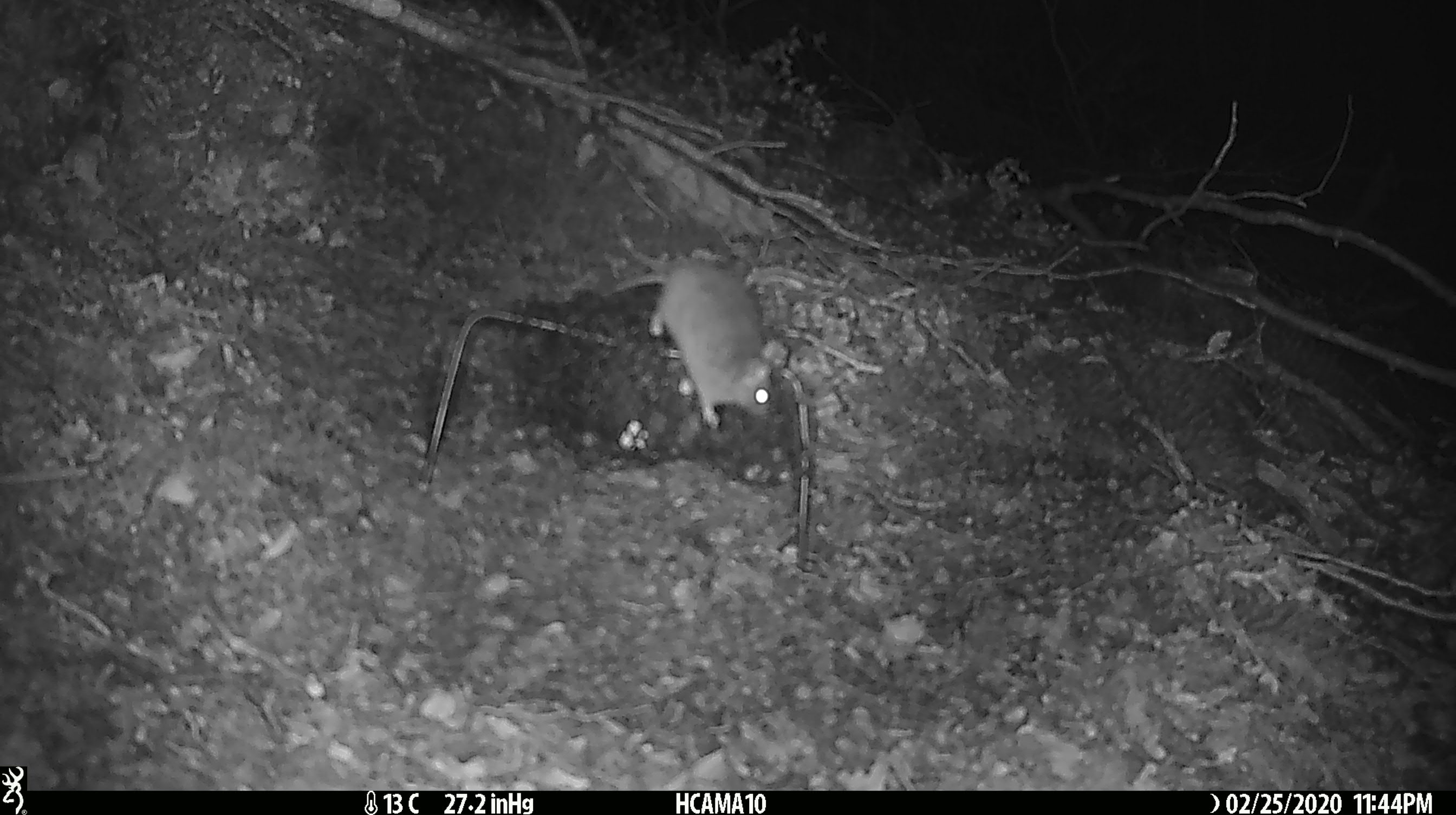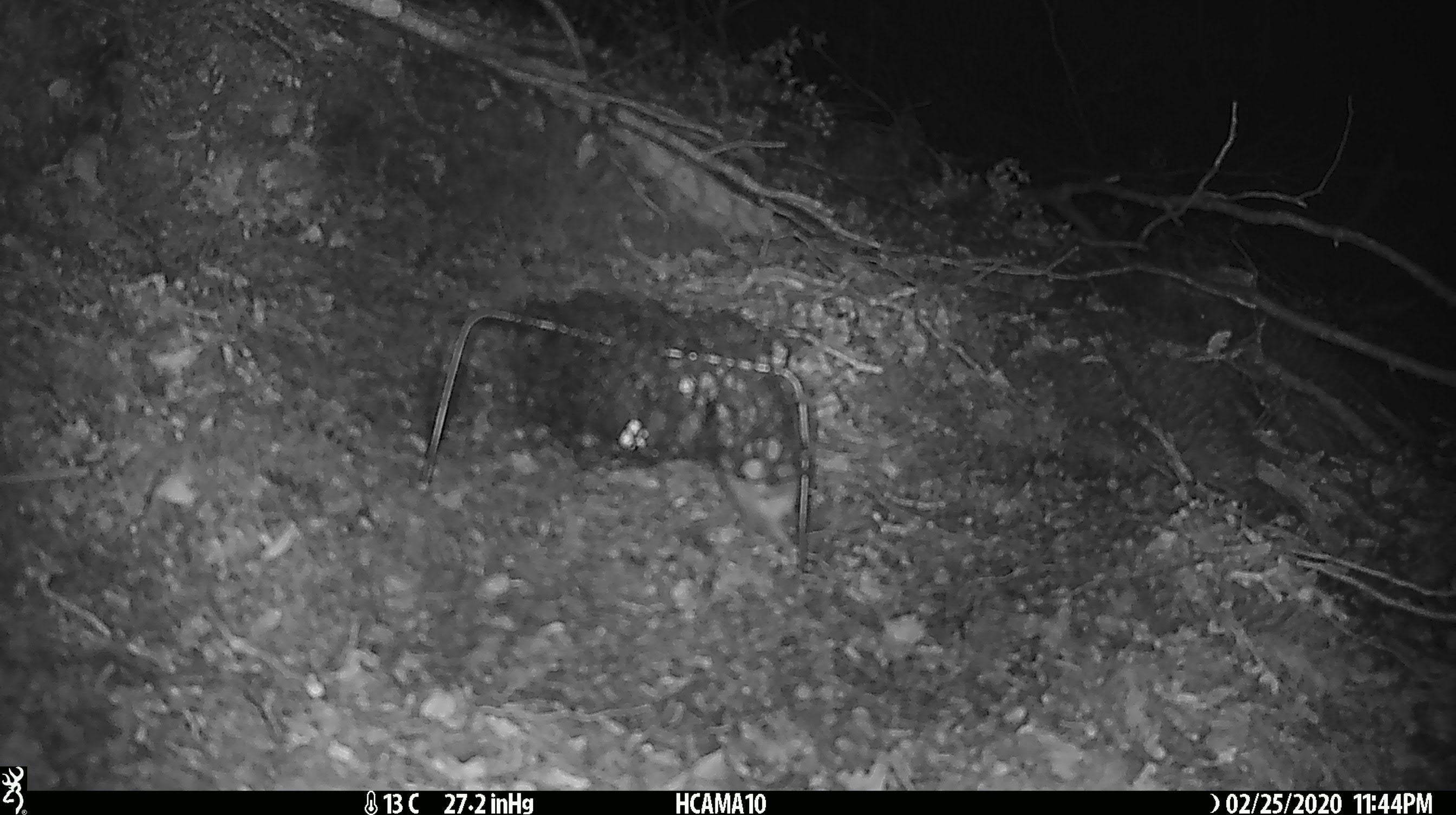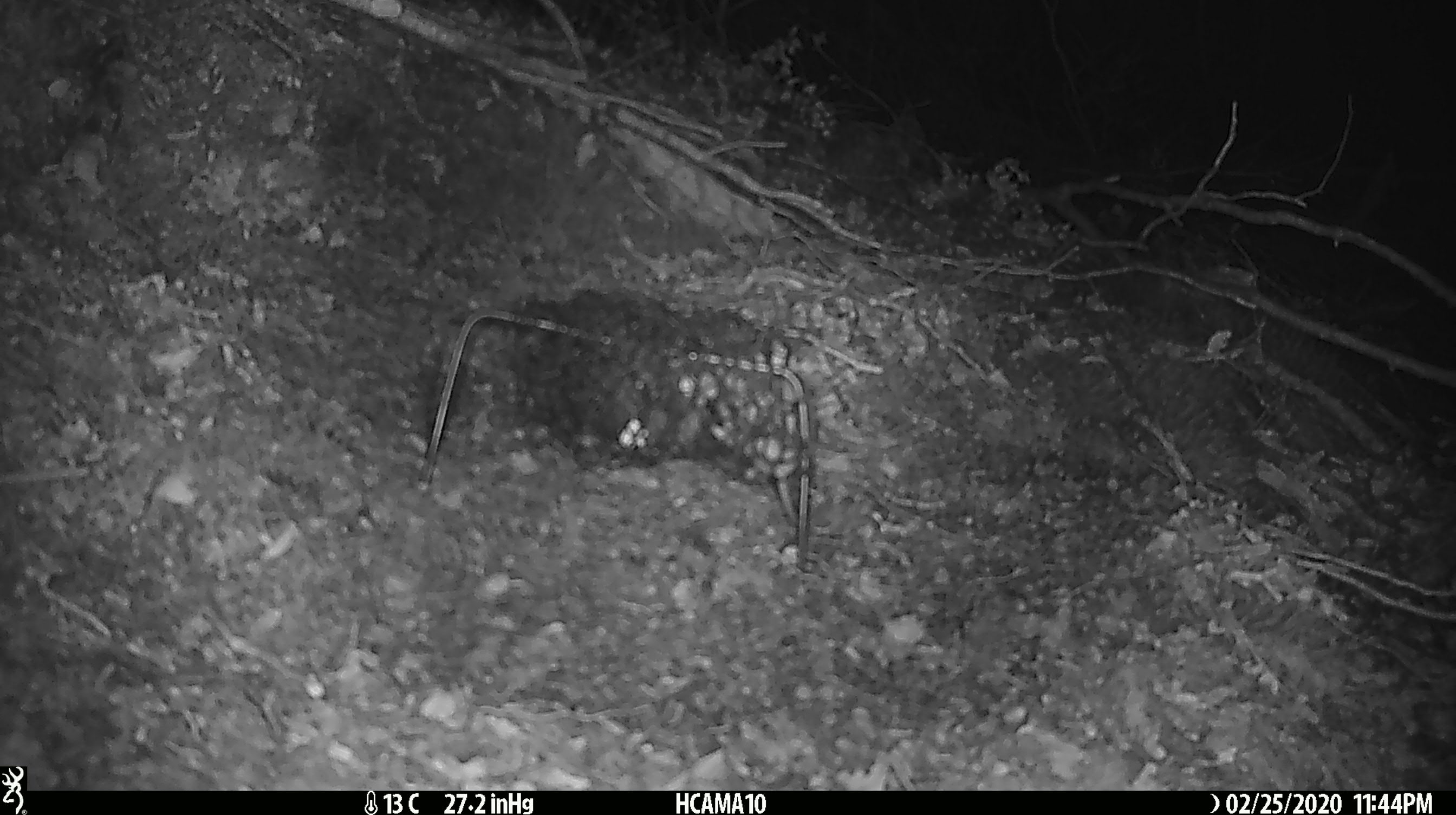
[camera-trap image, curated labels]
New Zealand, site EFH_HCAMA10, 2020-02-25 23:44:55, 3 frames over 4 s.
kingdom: Animalia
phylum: Chordata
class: Mammalia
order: Rodentia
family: Muridae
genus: Mus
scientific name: Mus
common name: mouse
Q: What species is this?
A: Mouse (Mus).